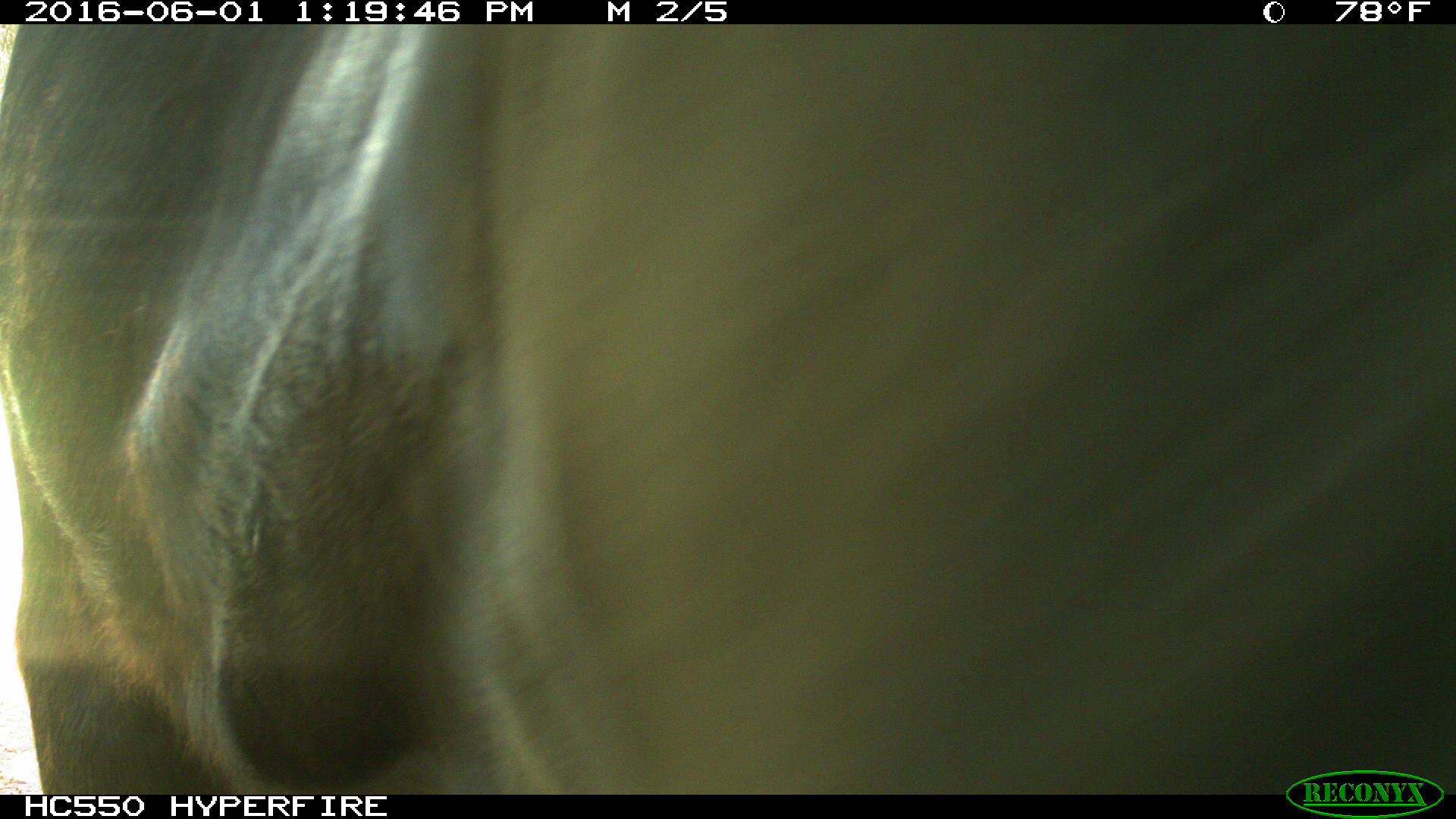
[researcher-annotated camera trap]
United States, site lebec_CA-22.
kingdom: Animalia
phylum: Chordata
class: Mammalia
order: Artiodactyla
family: Bovidae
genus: Bos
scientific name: Bos taurus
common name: domestic cow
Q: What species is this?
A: Bos taurus (domestic cow).